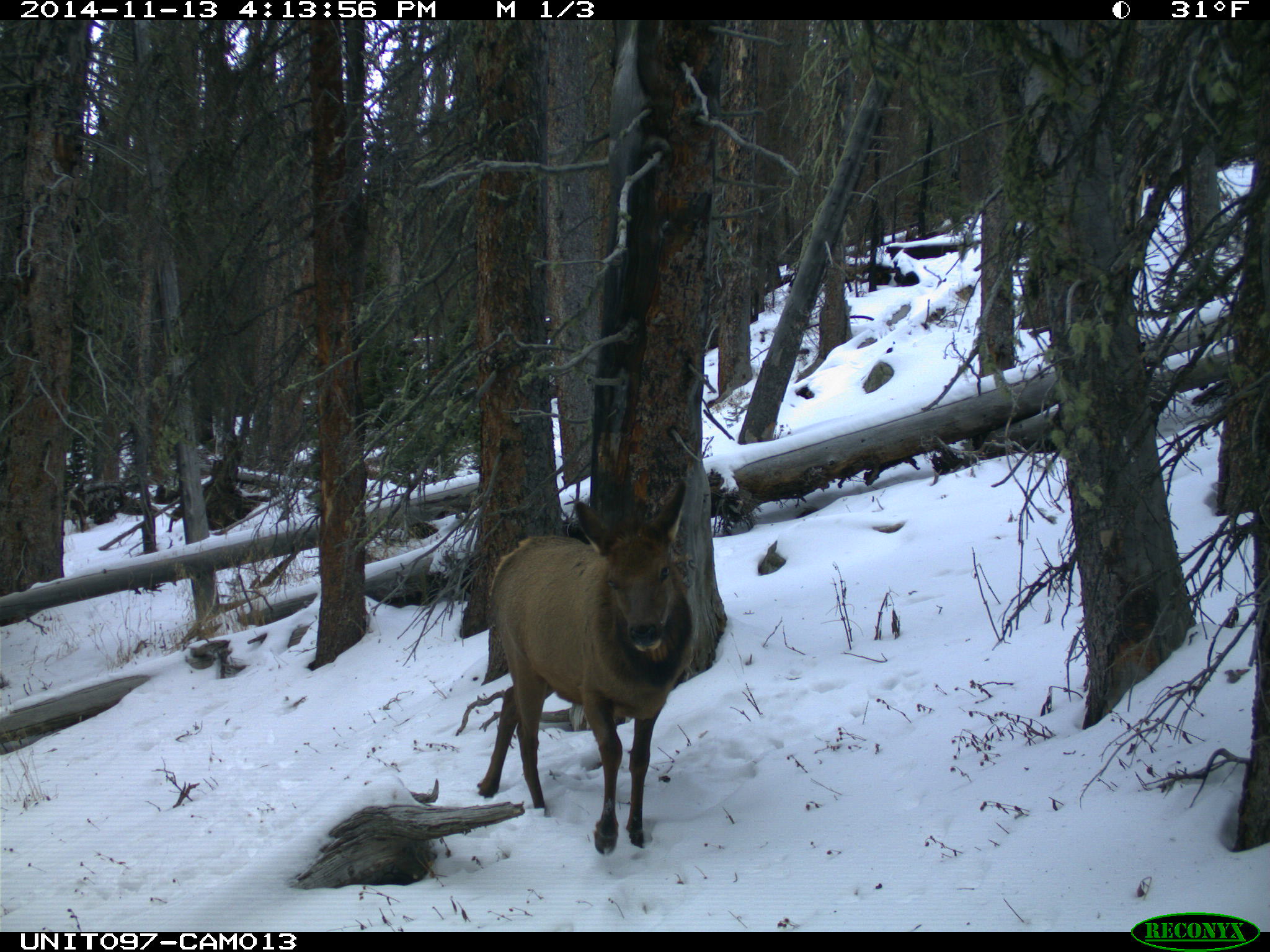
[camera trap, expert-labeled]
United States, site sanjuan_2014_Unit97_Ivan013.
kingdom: Animalia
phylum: Chordata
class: Mammalia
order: Artiodactyla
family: Cervidae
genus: Cervus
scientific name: Cervus elaphus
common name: red deer